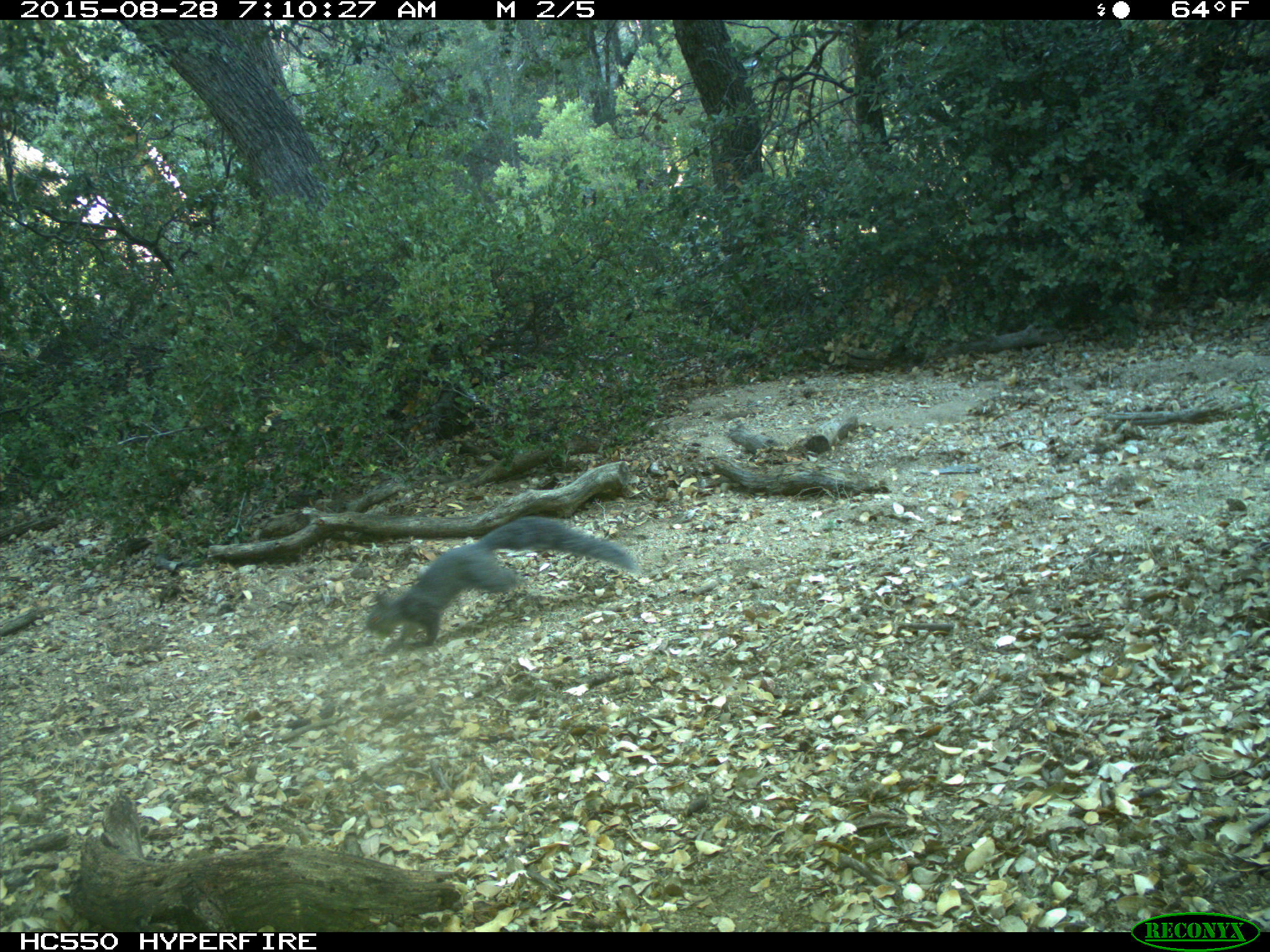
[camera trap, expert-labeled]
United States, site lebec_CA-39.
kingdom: Animalia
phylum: Chordata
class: Mammalia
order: Rodentia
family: Sciuridae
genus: Sciurus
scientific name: Sciurus carolinensis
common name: eastern gray squirrel